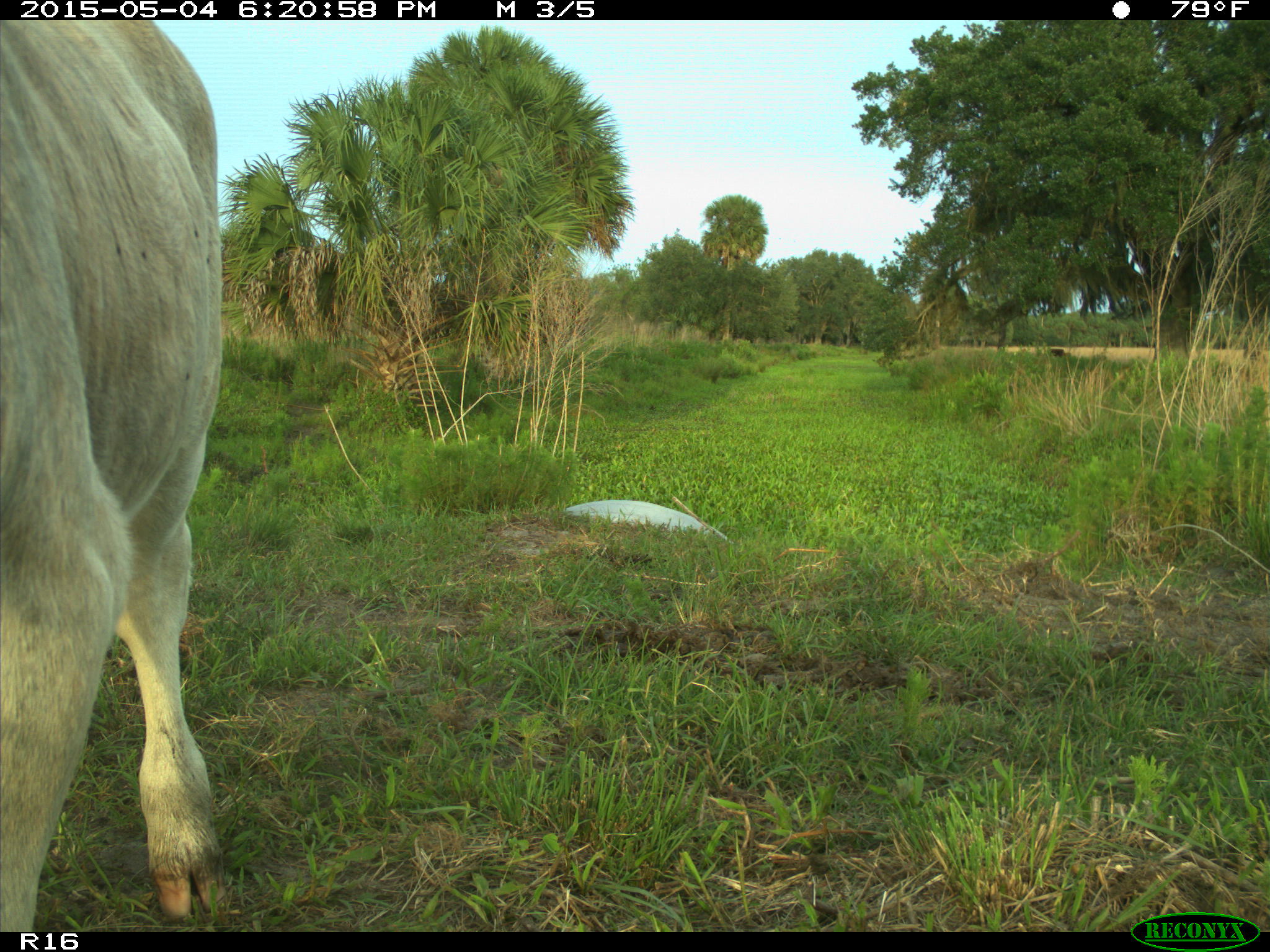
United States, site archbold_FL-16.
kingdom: Animalia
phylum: Chordata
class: Mammalia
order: Artiodactyla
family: Bovidae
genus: Bos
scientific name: Bos taurus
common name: domestic cow